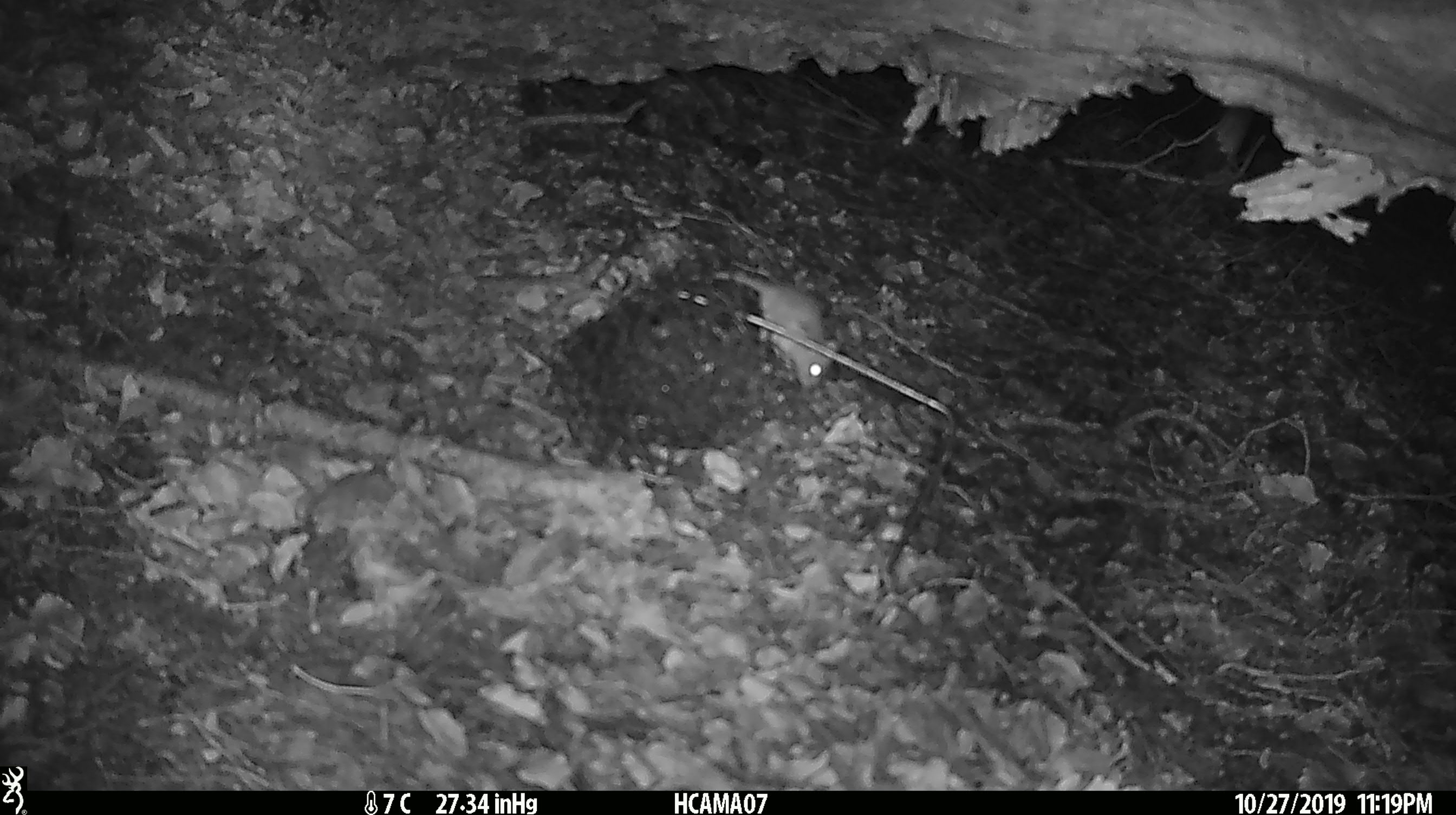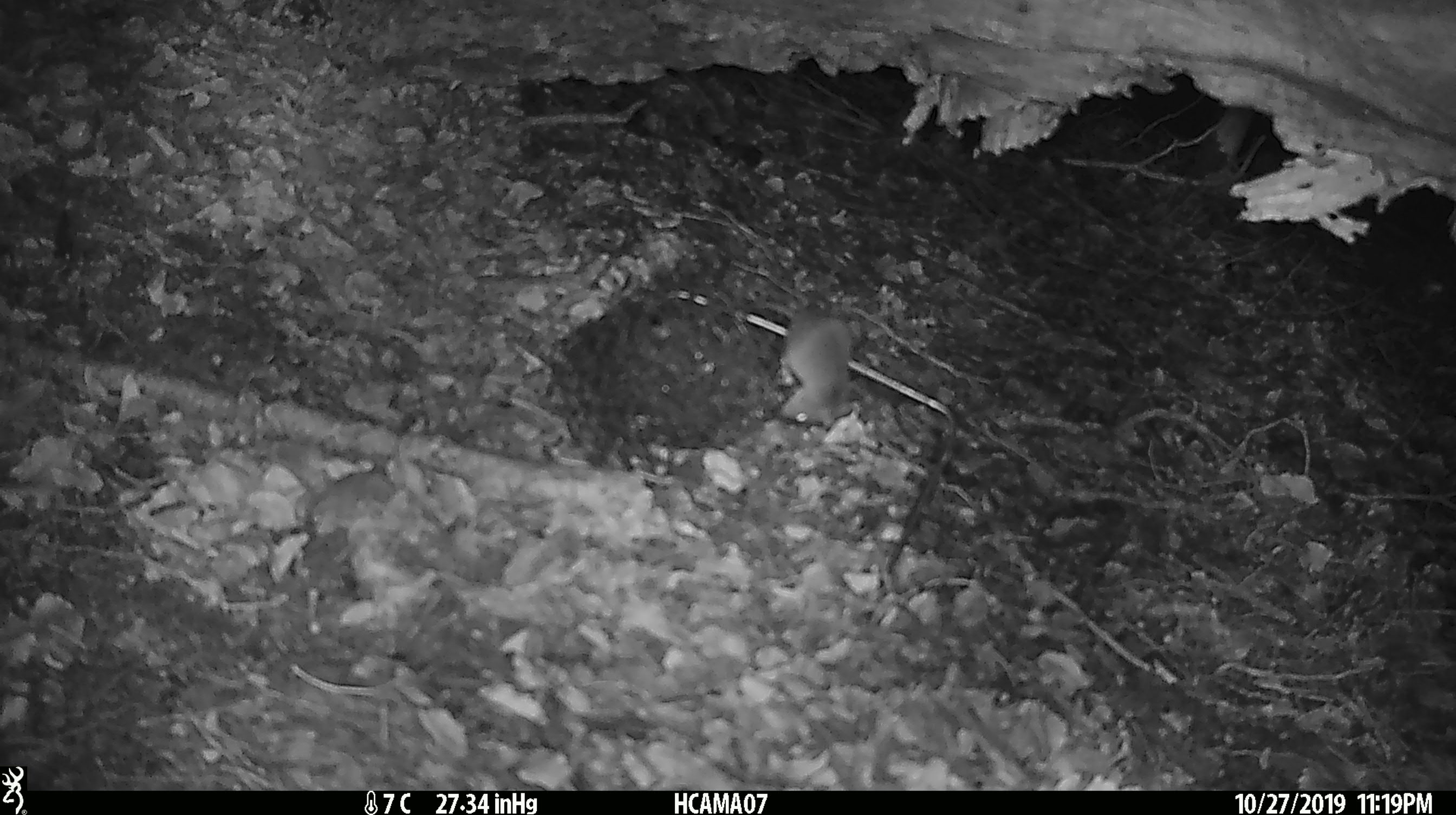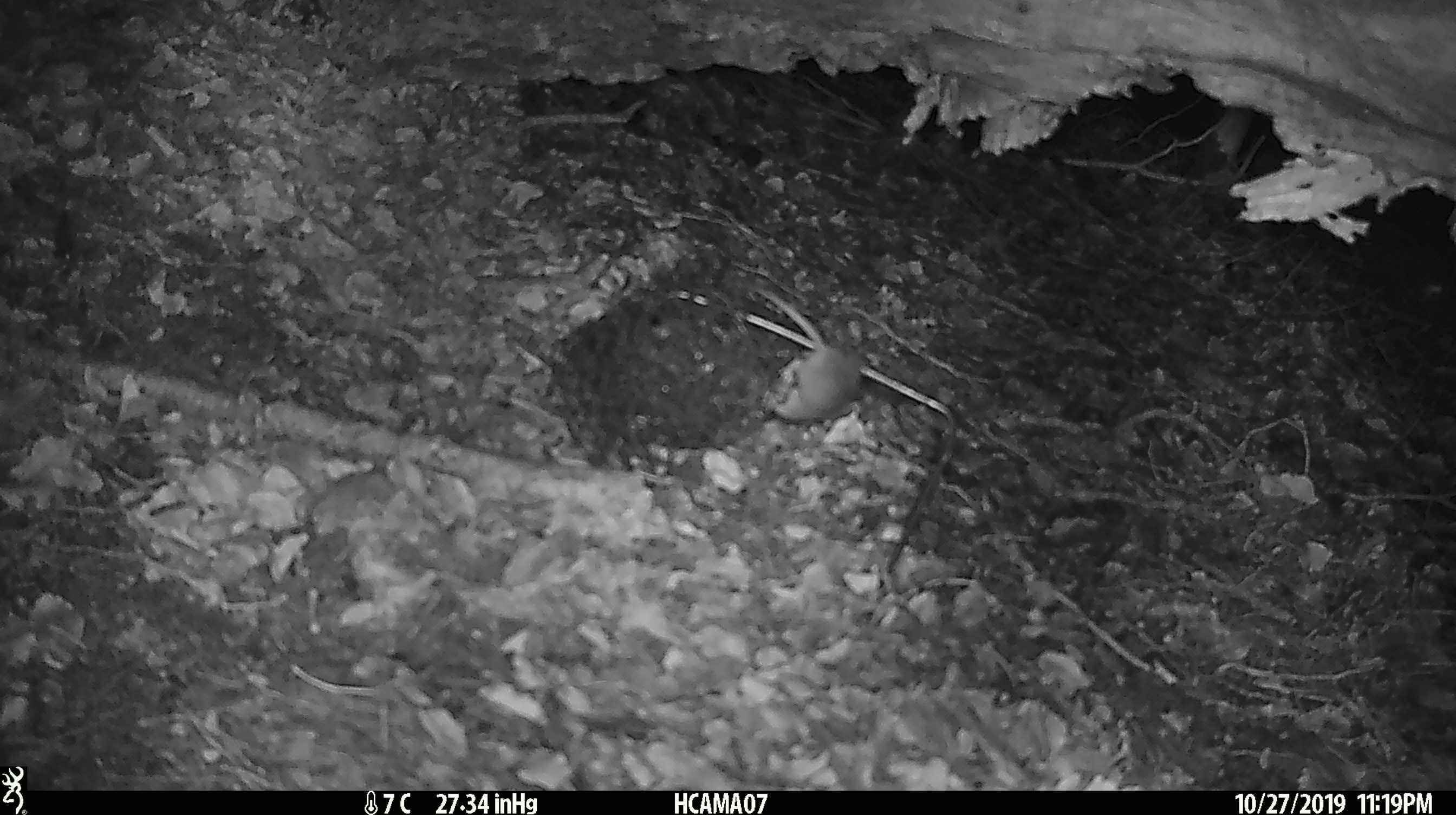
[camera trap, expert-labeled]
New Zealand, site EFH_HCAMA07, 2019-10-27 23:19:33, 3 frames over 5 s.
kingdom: Animalia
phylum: Chordata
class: Mammalia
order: Rodentia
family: Muridae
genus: Mus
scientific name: Mus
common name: mouse